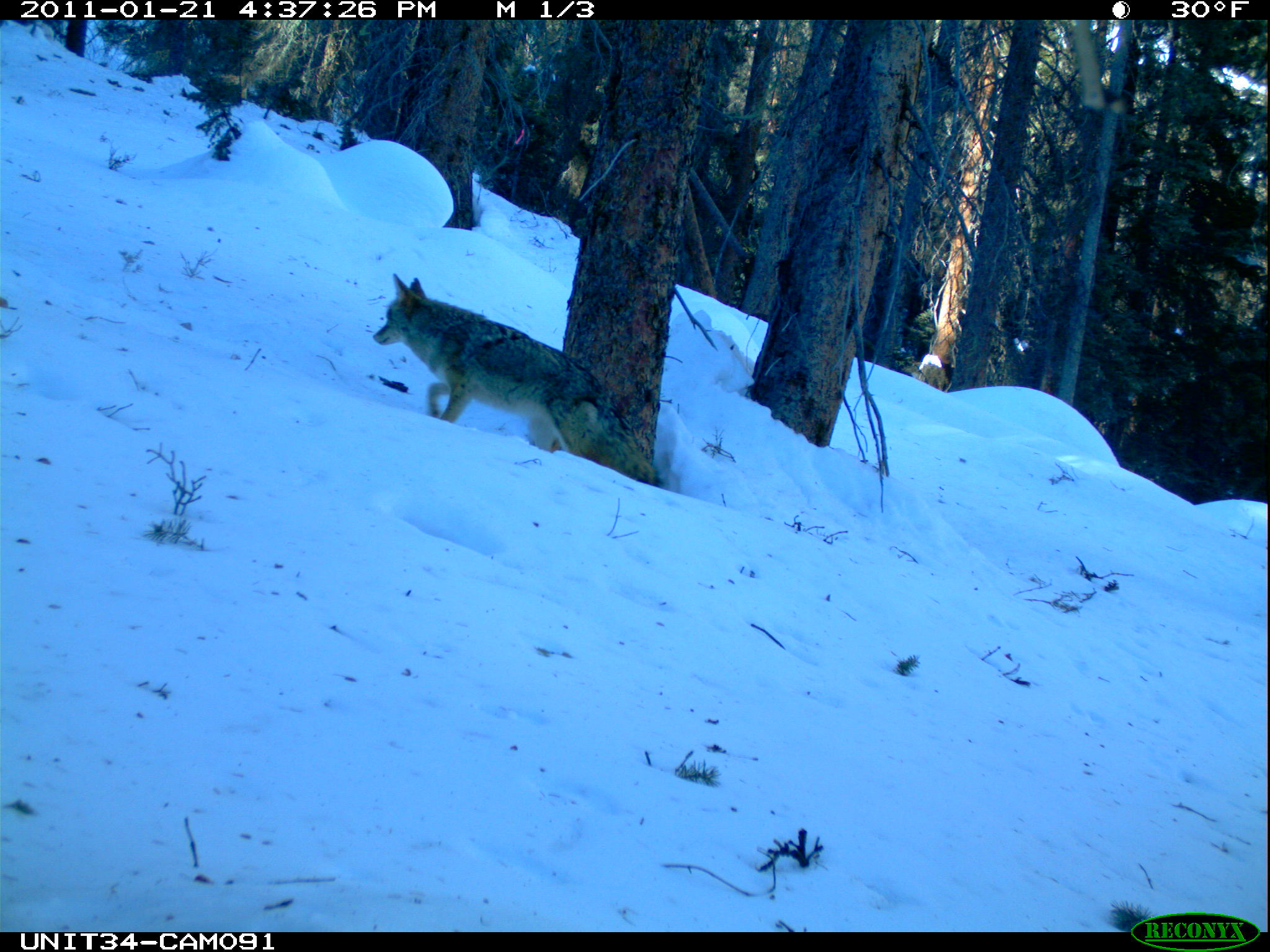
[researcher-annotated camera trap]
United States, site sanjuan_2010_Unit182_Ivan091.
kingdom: Animalia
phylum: Chordata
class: Mammalia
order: Carnivora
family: Canidae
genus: Canis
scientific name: Canis latrans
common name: coyote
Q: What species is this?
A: Canis latrans (coyote).